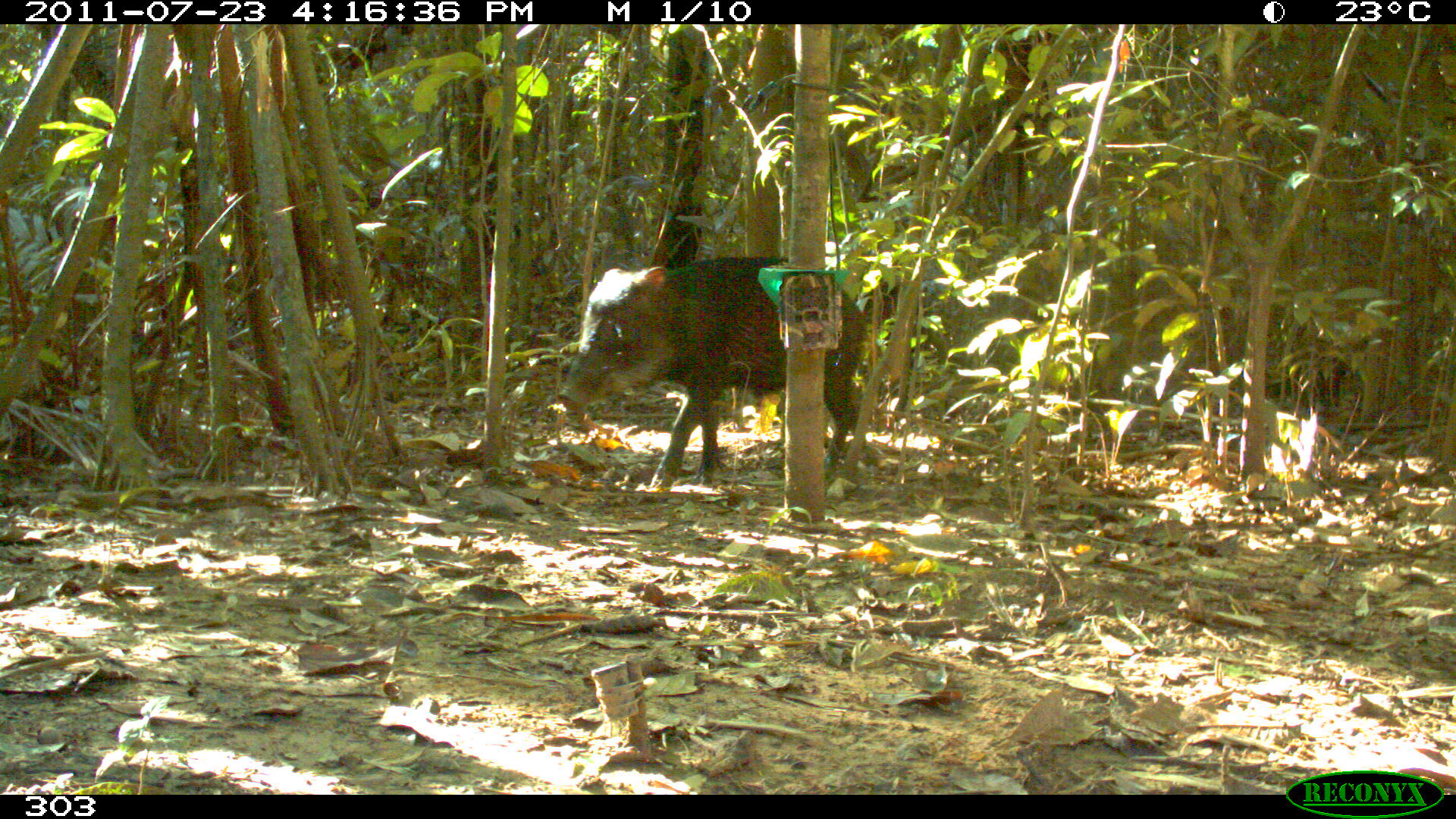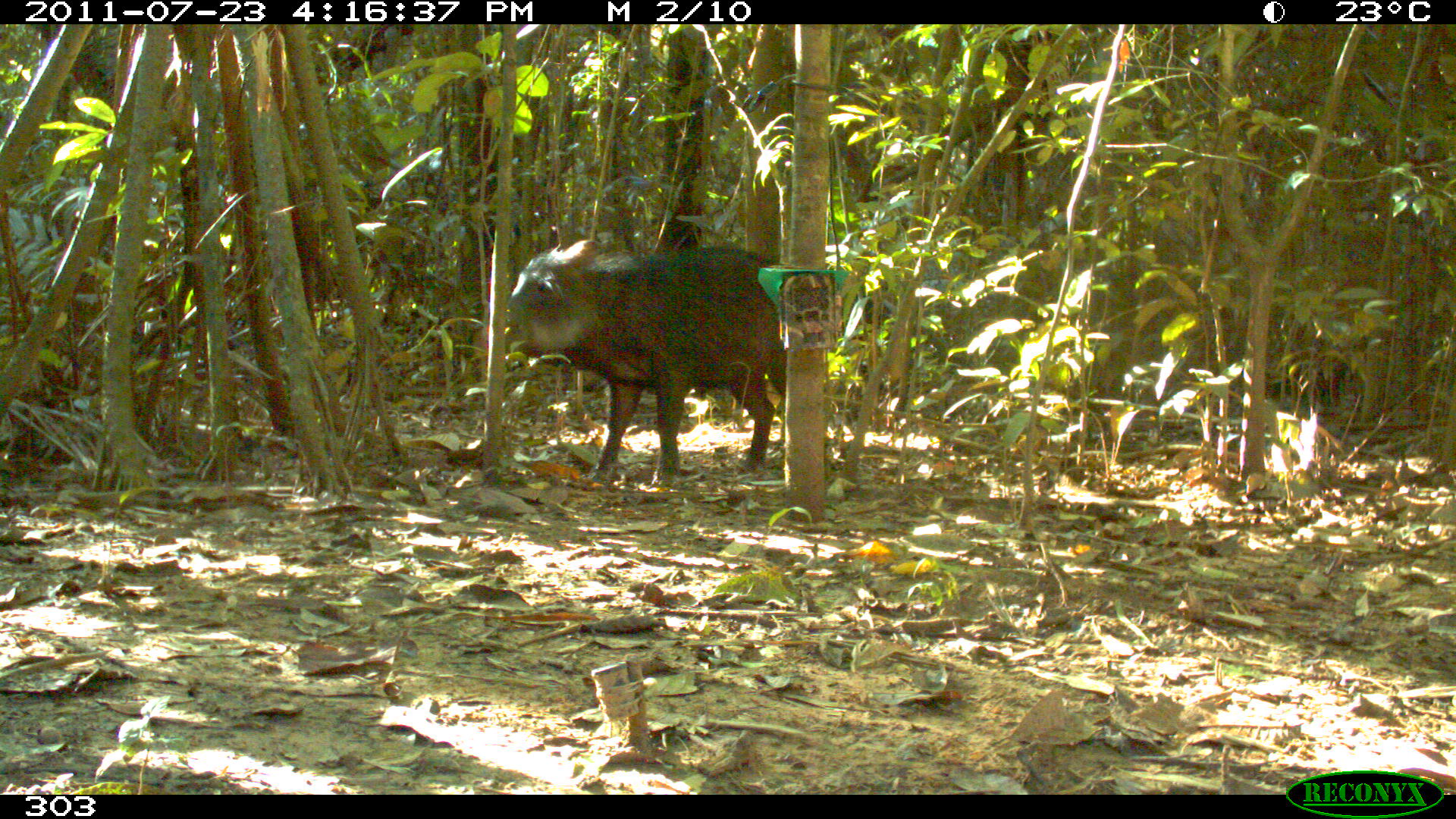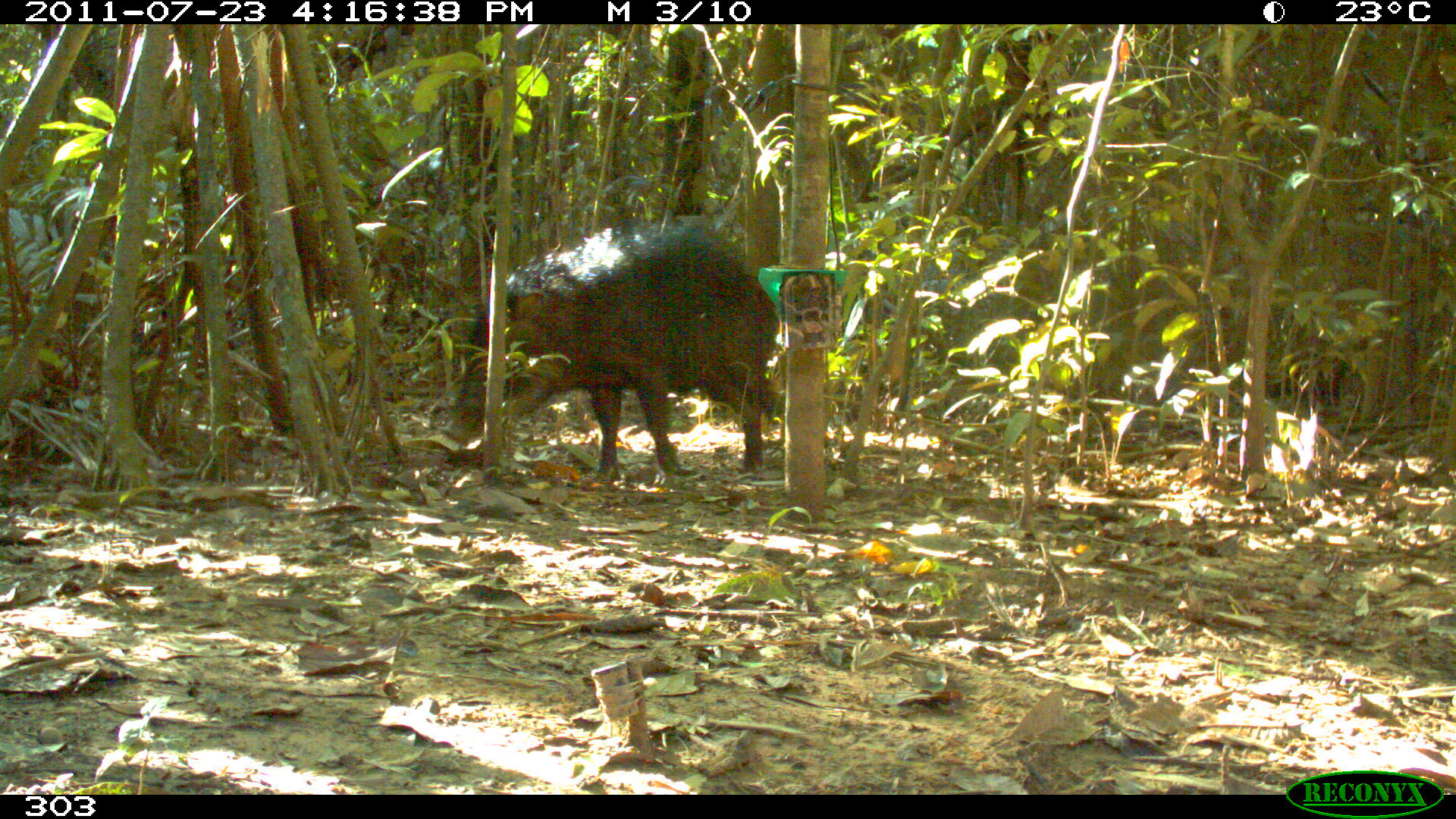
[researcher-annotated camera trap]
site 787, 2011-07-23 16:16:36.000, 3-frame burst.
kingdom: Animalia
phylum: Chordata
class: Mammalia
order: Artiodactyla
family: Tayassuidae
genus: Tayassu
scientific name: Tayassu pecari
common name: white-lipped peccary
Tayassu pecari (white-lipped peccary).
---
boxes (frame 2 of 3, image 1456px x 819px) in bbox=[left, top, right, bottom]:
tayassu pecari: bbox=[485, 239, 787, 489]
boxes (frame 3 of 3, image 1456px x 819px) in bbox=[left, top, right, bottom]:
tayassu pecari: bbox=[443, 224, 780, 487]